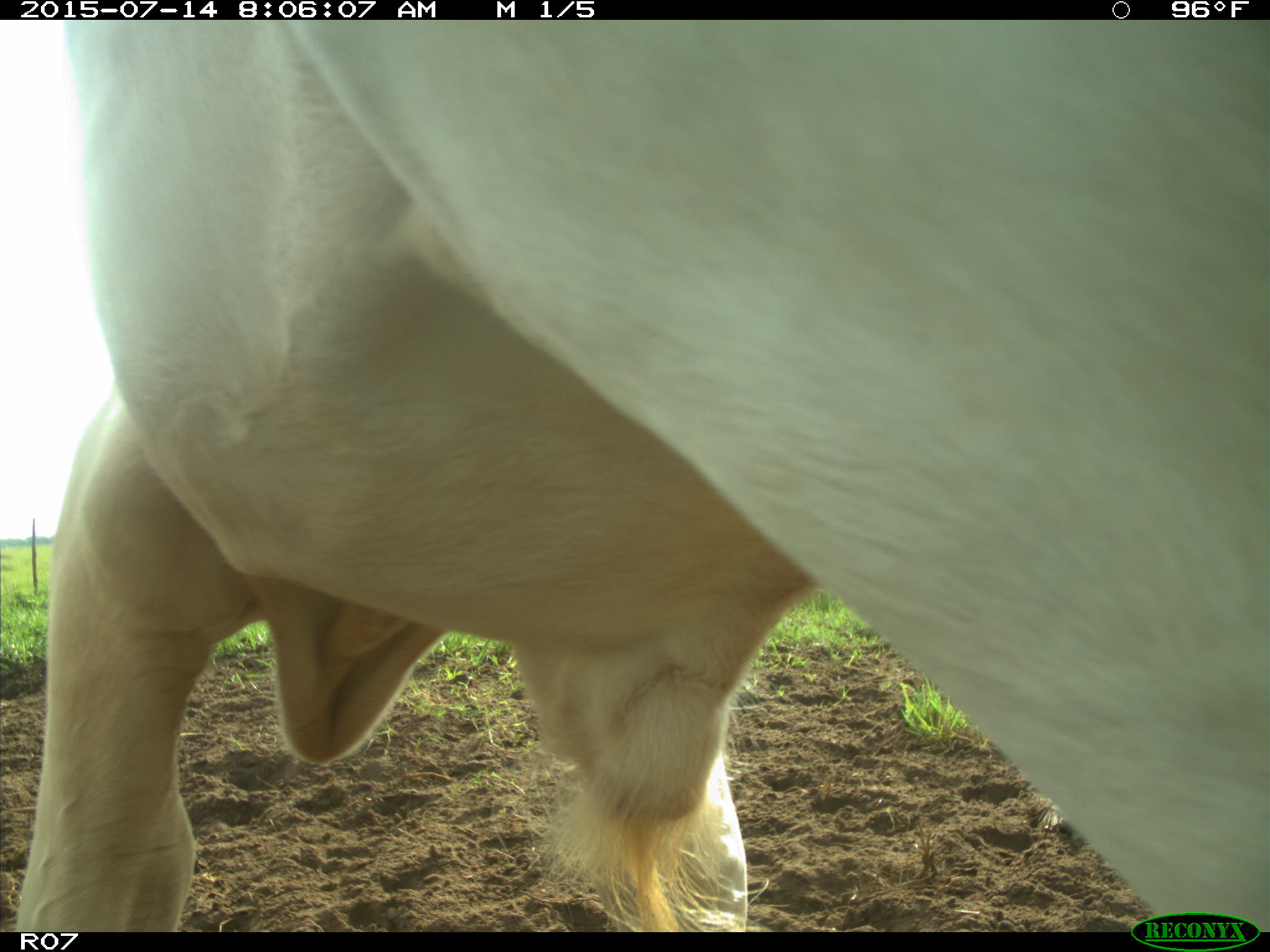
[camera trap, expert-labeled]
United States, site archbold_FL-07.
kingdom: Animalia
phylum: Chordata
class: Mammalia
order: Artiodactyla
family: Bovidae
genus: Bos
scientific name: Bos taurus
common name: domestic cow